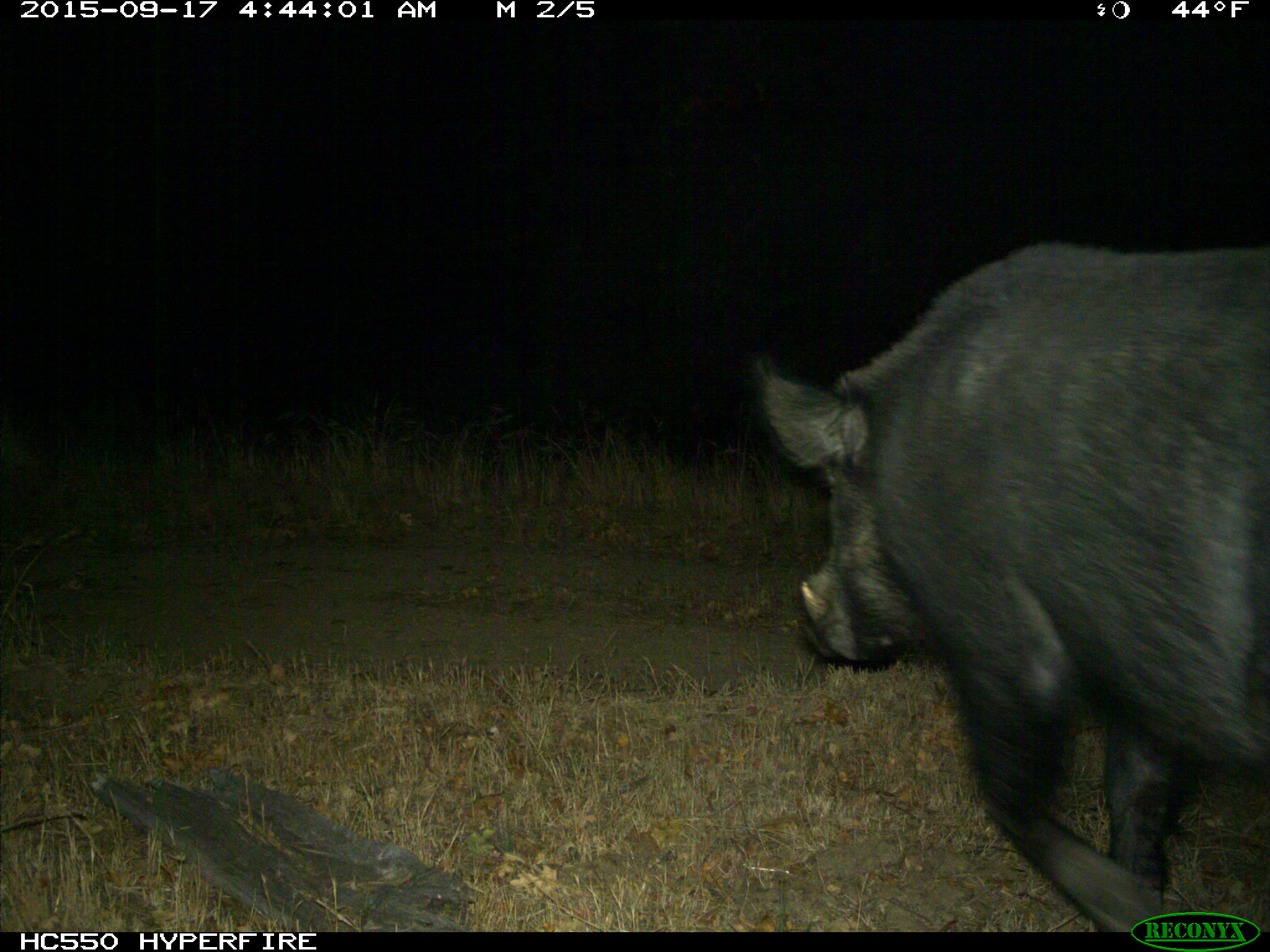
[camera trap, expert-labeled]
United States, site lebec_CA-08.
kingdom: Animalia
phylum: Chordata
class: Mammalia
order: Artiodactyla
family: Suidae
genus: Sus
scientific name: Sus scrofa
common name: wild boar